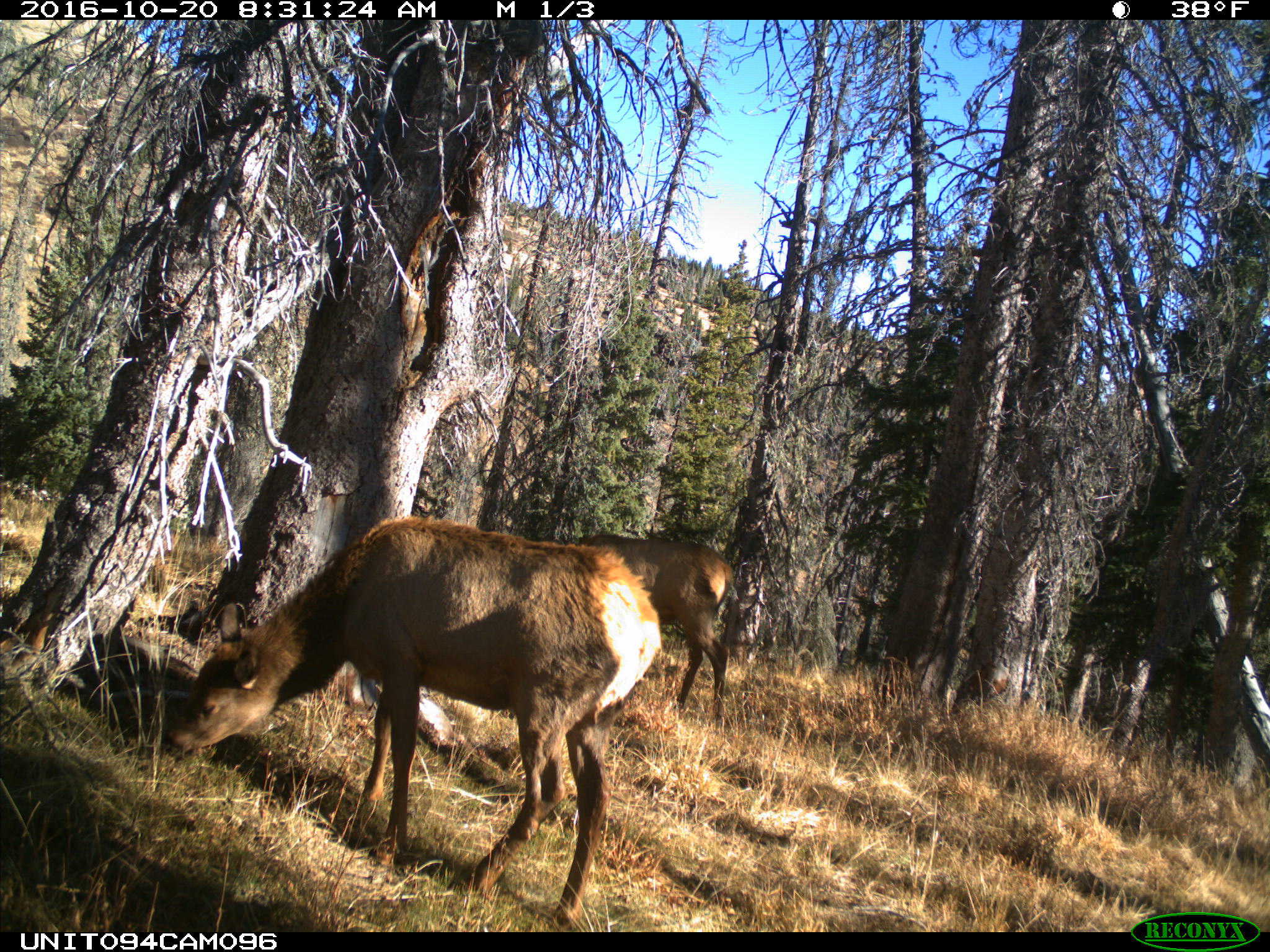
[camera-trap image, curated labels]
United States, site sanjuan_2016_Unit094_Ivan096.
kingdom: Animalia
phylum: Chordata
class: Mammalia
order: Artiodactyla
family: Cervidae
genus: Cervus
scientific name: Cervus elaphus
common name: red deer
Cervus elaphus (red deer).